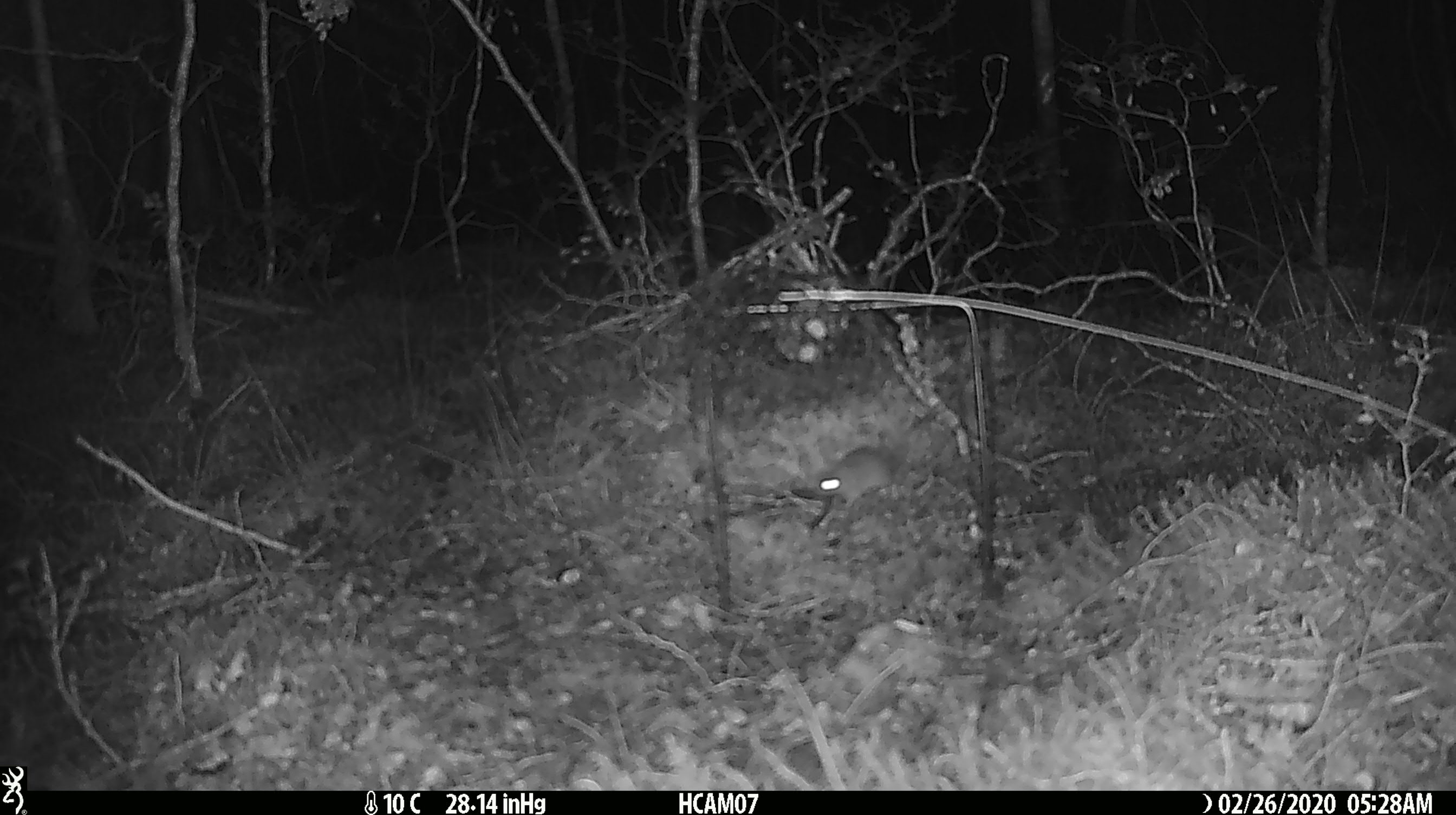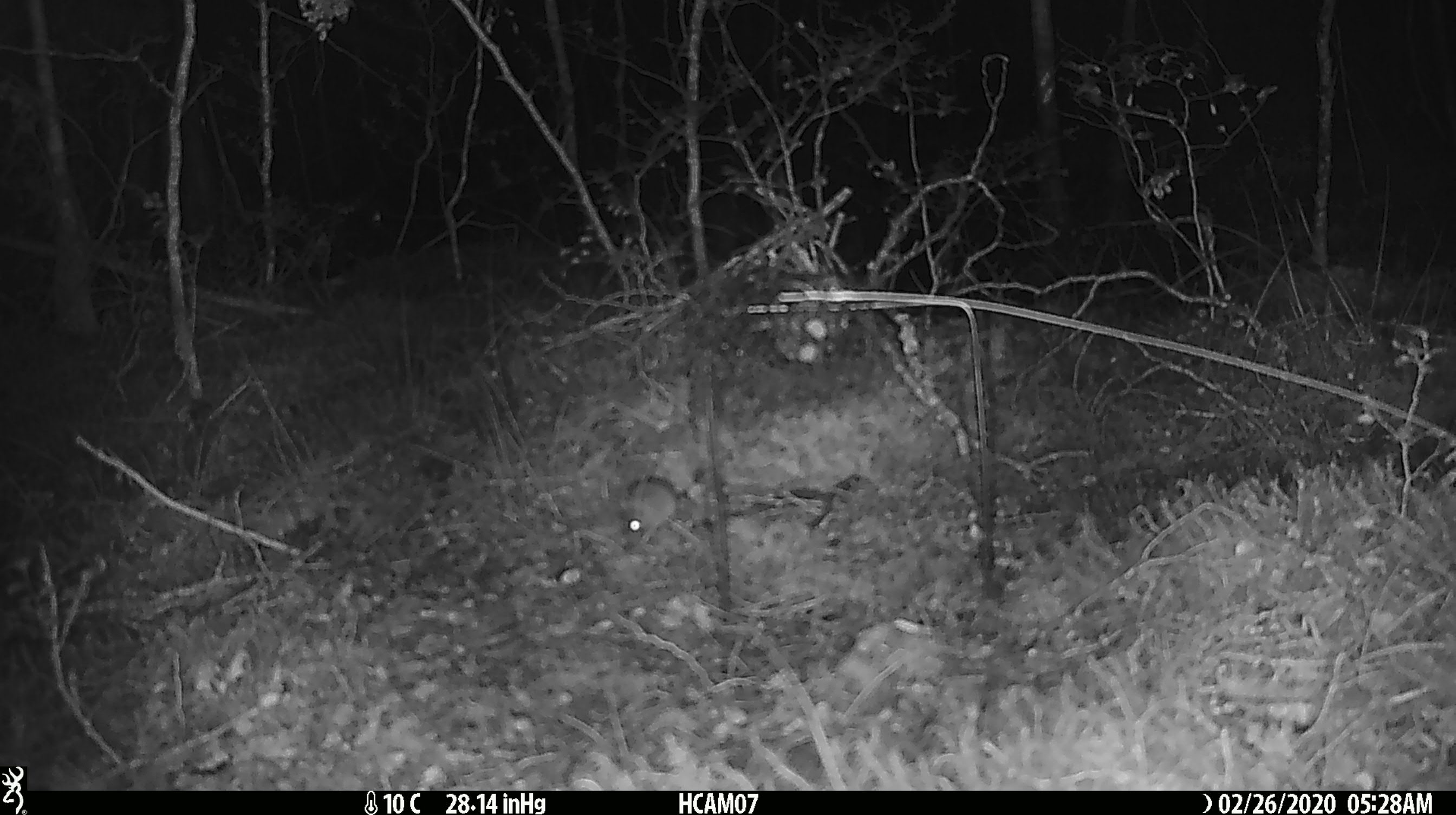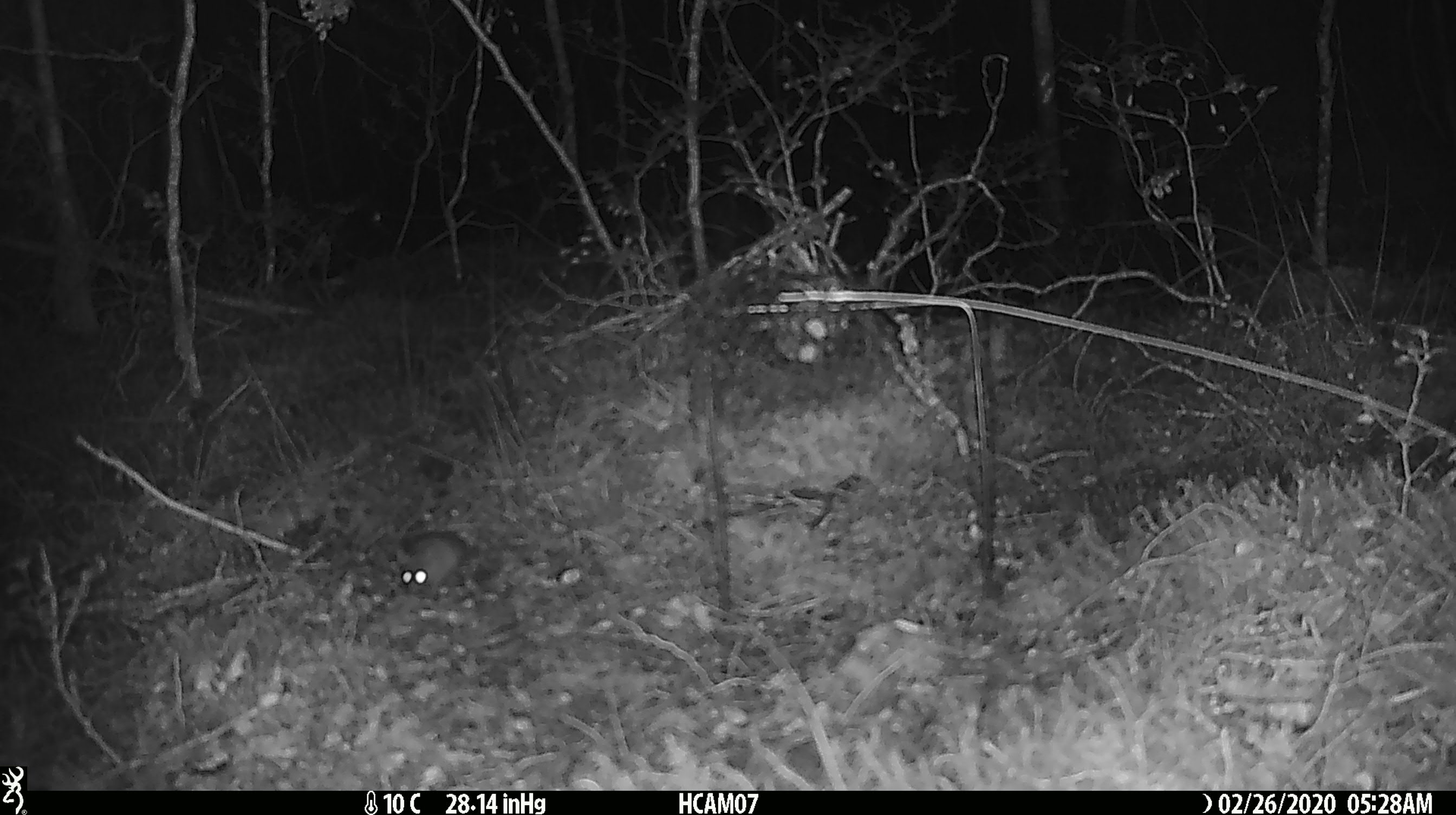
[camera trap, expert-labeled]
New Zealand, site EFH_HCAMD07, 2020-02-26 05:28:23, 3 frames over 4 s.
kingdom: Animalia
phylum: Chordata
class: Mammalia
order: Rodentia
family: Muridae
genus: Mus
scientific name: Mus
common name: mouse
Mouse (Mus).